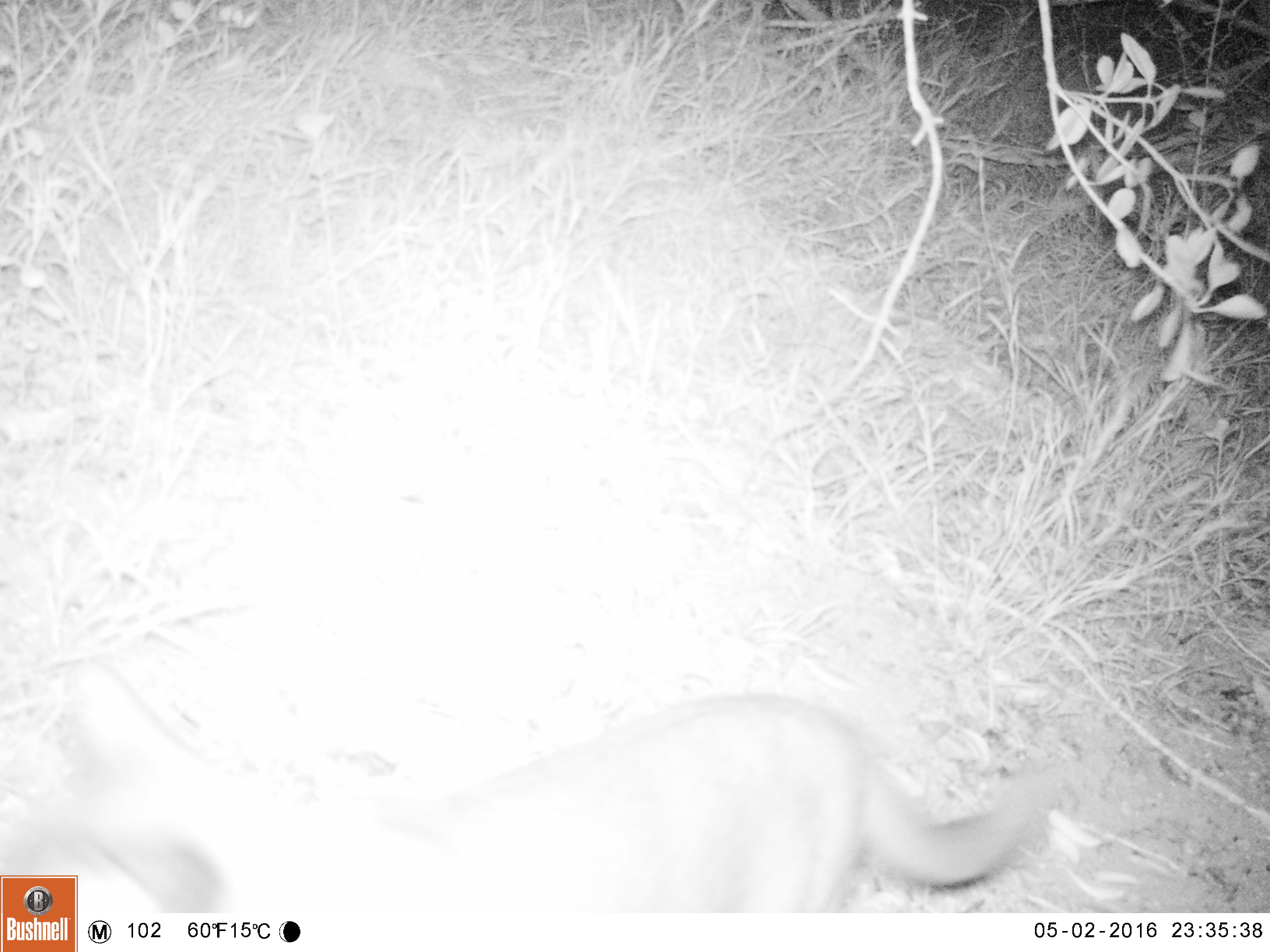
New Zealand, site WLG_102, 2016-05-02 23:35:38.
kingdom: Animalia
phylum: Chordata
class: Mammalia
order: Carnivora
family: Felidae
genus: Felis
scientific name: Felis catus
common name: domestic cat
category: cat